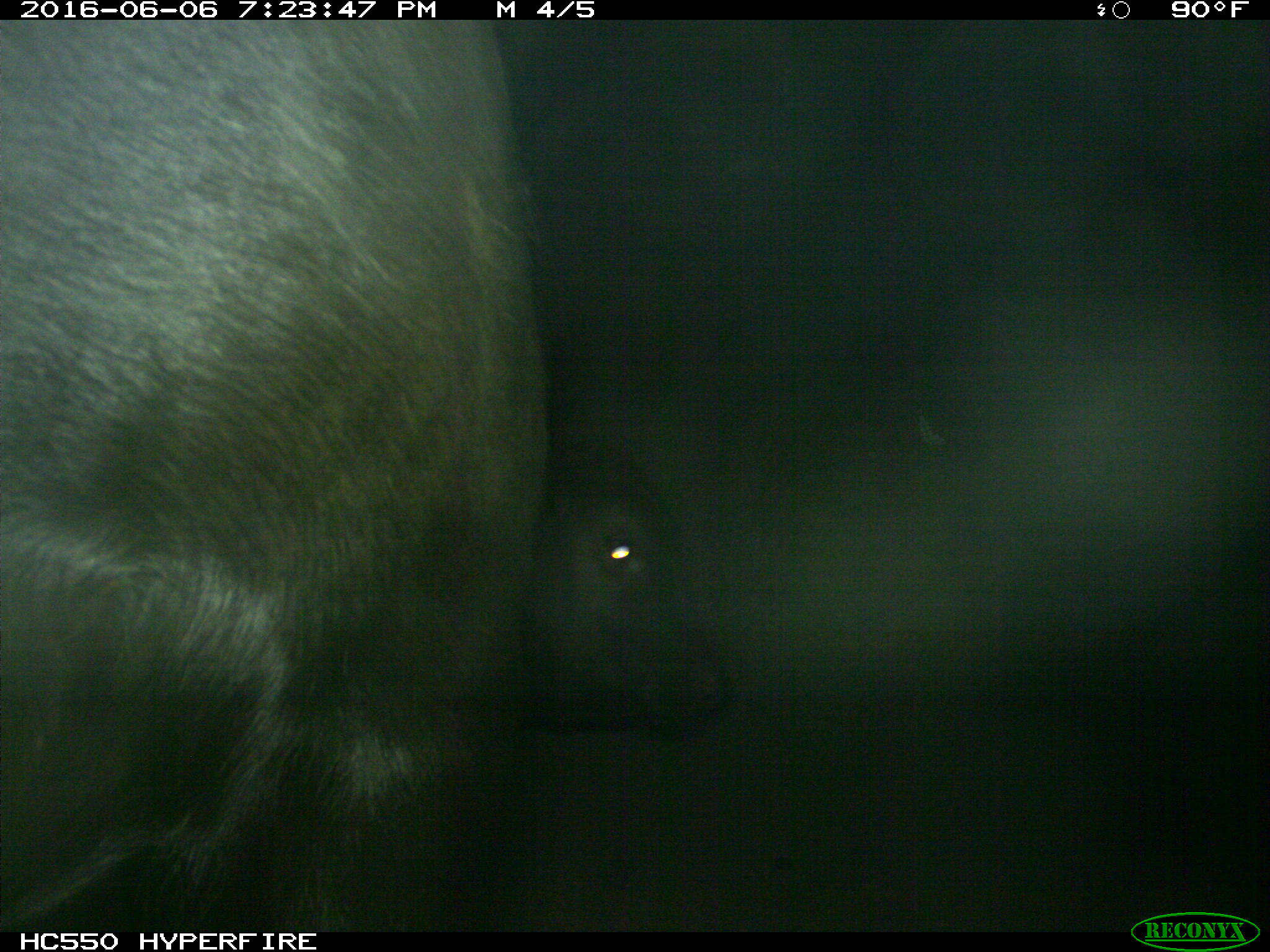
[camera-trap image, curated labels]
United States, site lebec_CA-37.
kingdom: Animalia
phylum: Chordata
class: Mammalia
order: Artiodactyla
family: Bovidae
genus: Bos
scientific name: Bos taurus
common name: domestic cow